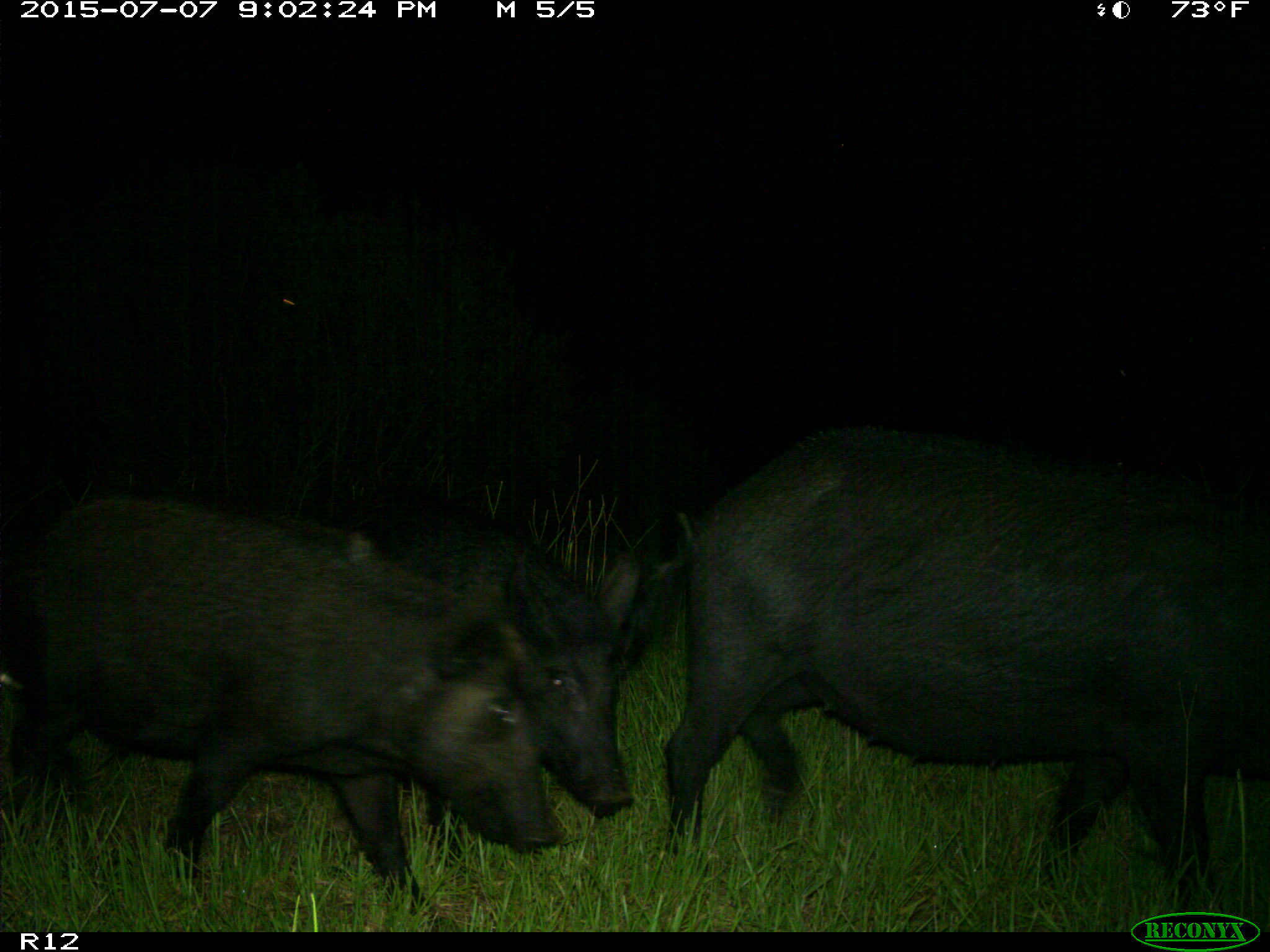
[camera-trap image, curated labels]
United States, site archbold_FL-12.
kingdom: Animalia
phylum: Chordata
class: Mammalia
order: Artiodactyla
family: Suidae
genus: Sus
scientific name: Sus scrofa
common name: wild boar